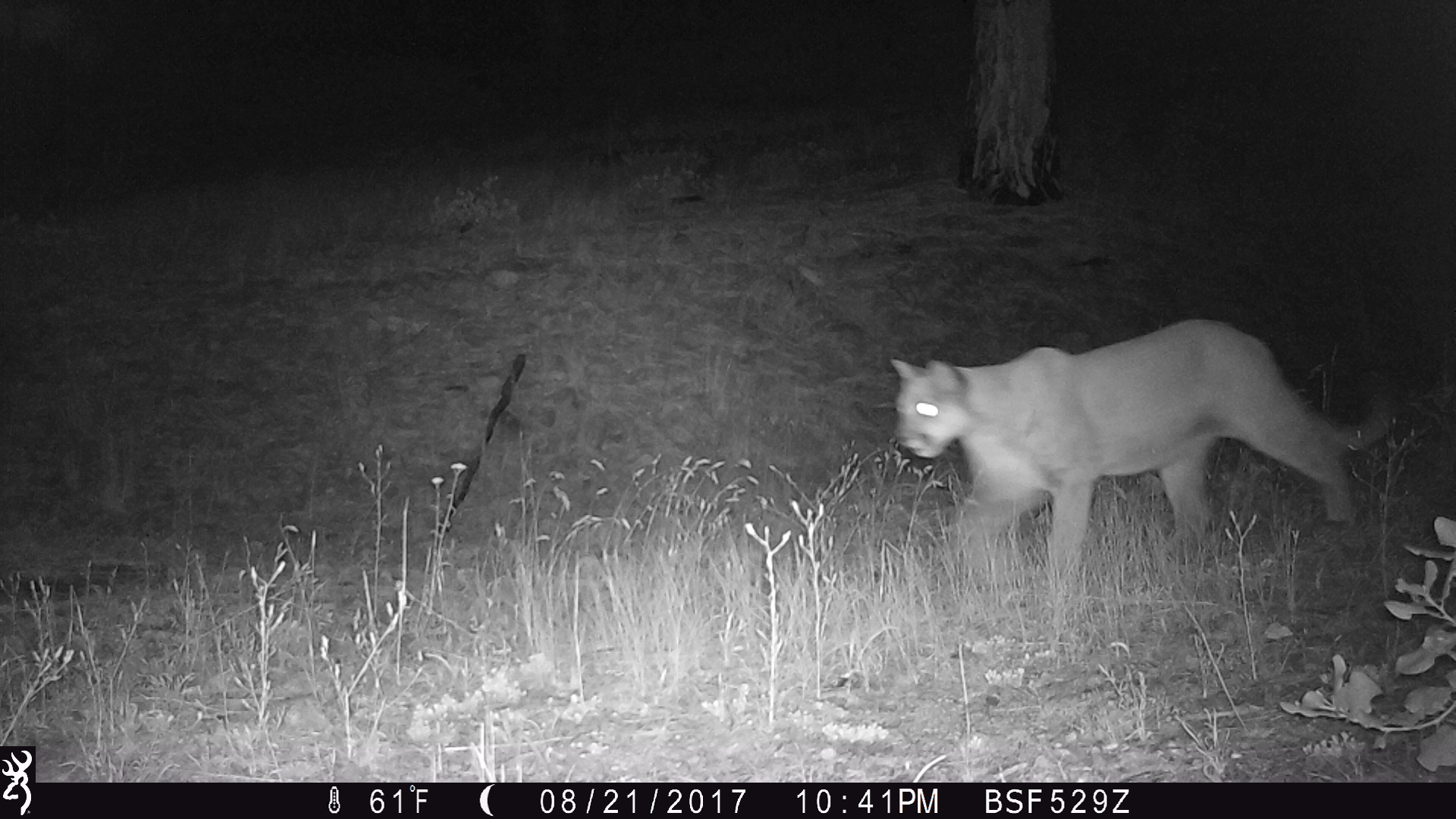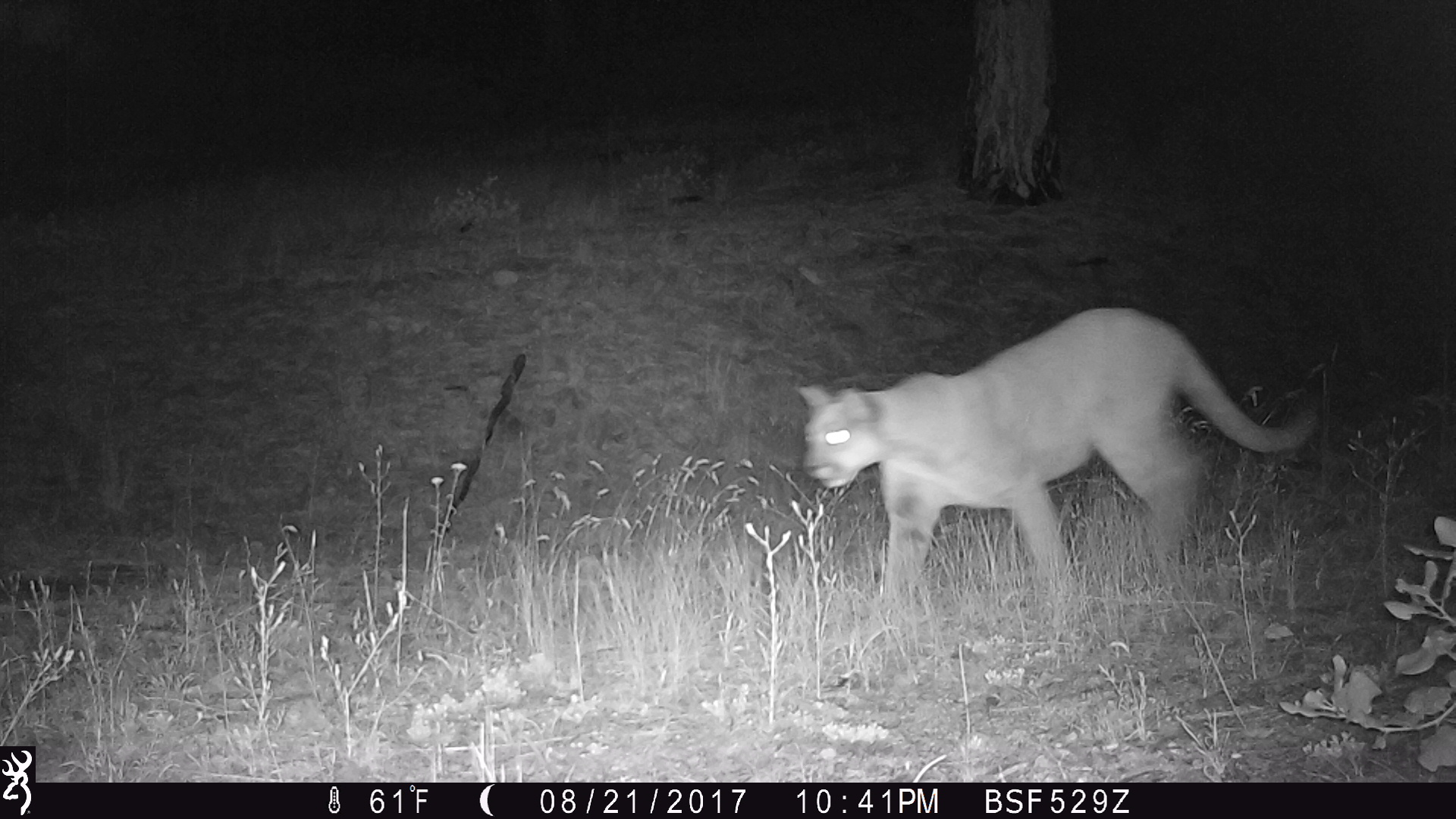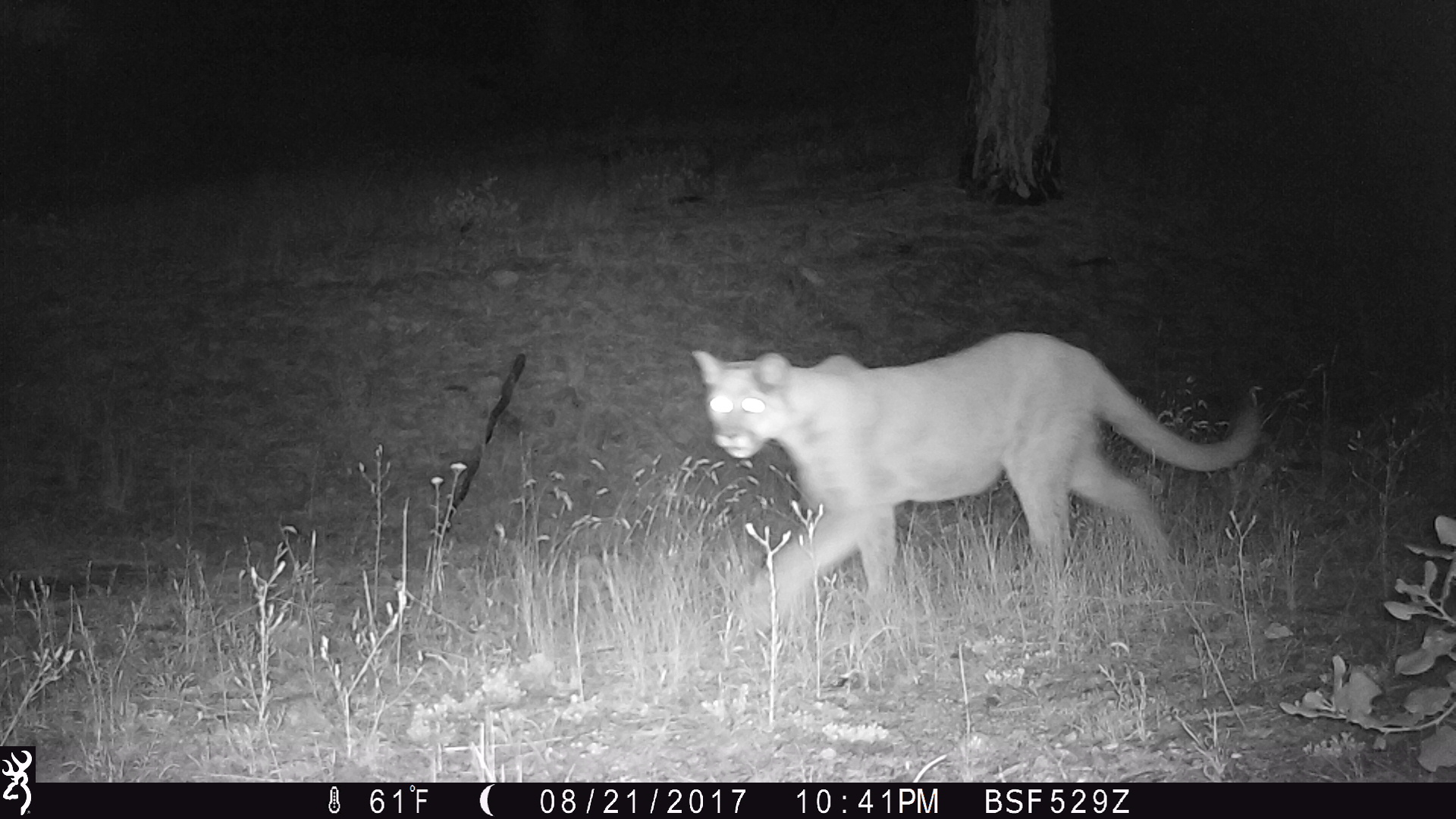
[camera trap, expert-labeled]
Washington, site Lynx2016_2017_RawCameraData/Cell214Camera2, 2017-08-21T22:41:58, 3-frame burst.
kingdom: Animalia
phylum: Chordata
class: Mammalia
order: Carnivora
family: Felidae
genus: Puma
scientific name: Puma concolor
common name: mountain lion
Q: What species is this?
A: Puma concolor (mountain lion).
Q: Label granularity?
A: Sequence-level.